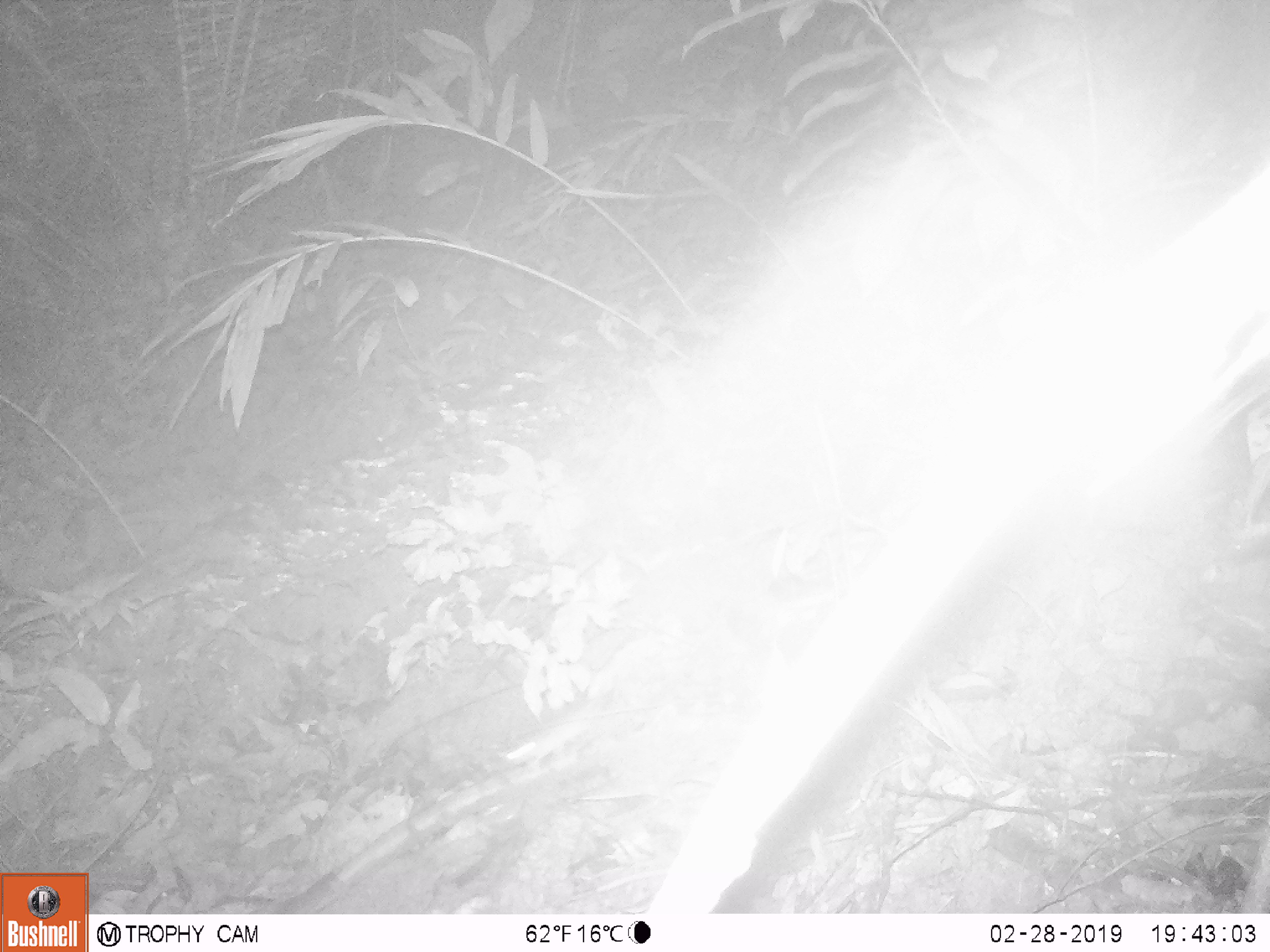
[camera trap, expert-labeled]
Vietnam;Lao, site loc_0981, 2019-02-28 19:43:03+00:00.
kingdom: Animalia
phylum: Chordata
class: Mammalia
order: Rodentia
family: Muridae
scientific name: Muridae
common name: old-world mice and rats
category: unidentified murid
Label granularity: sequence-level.